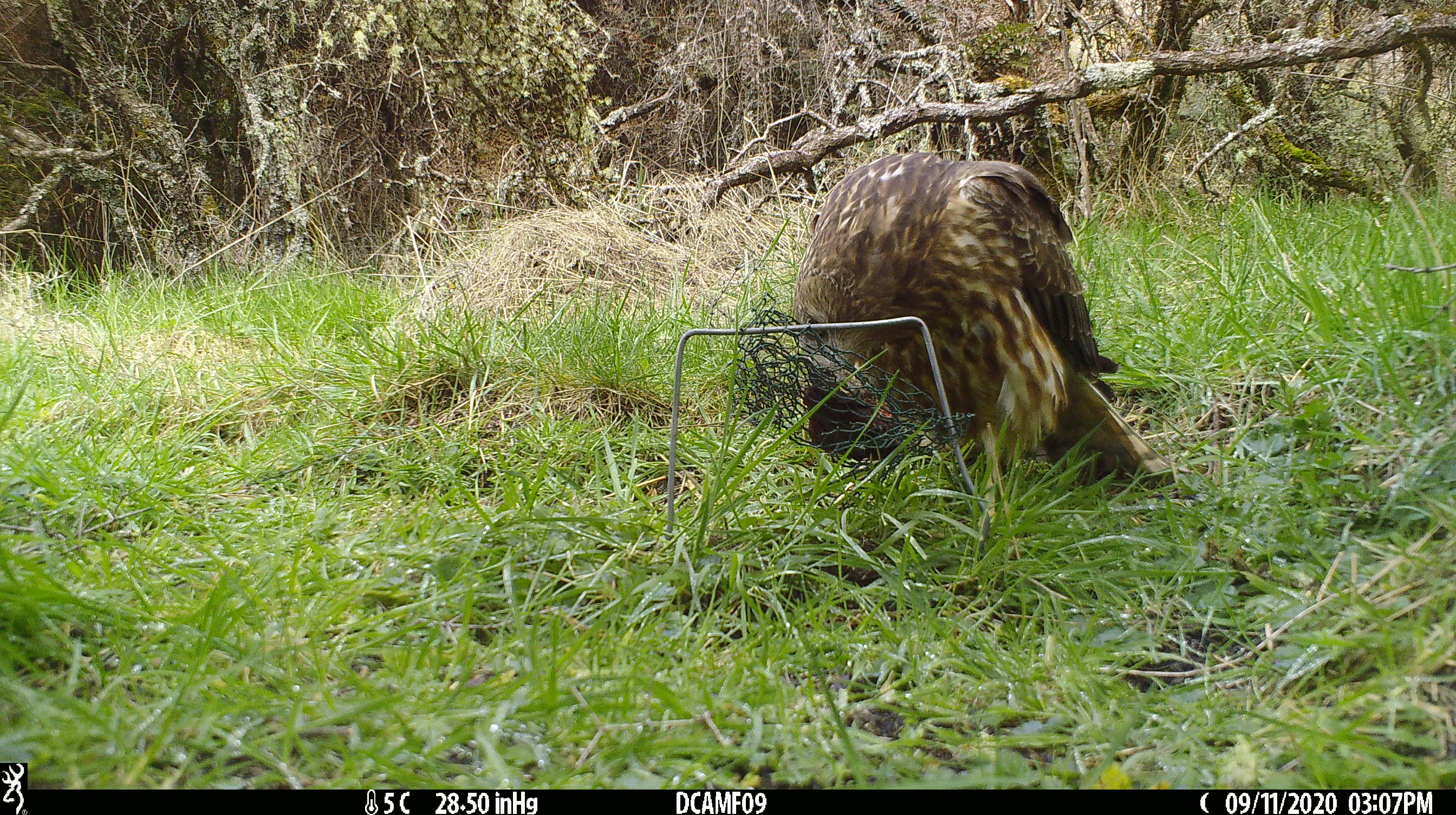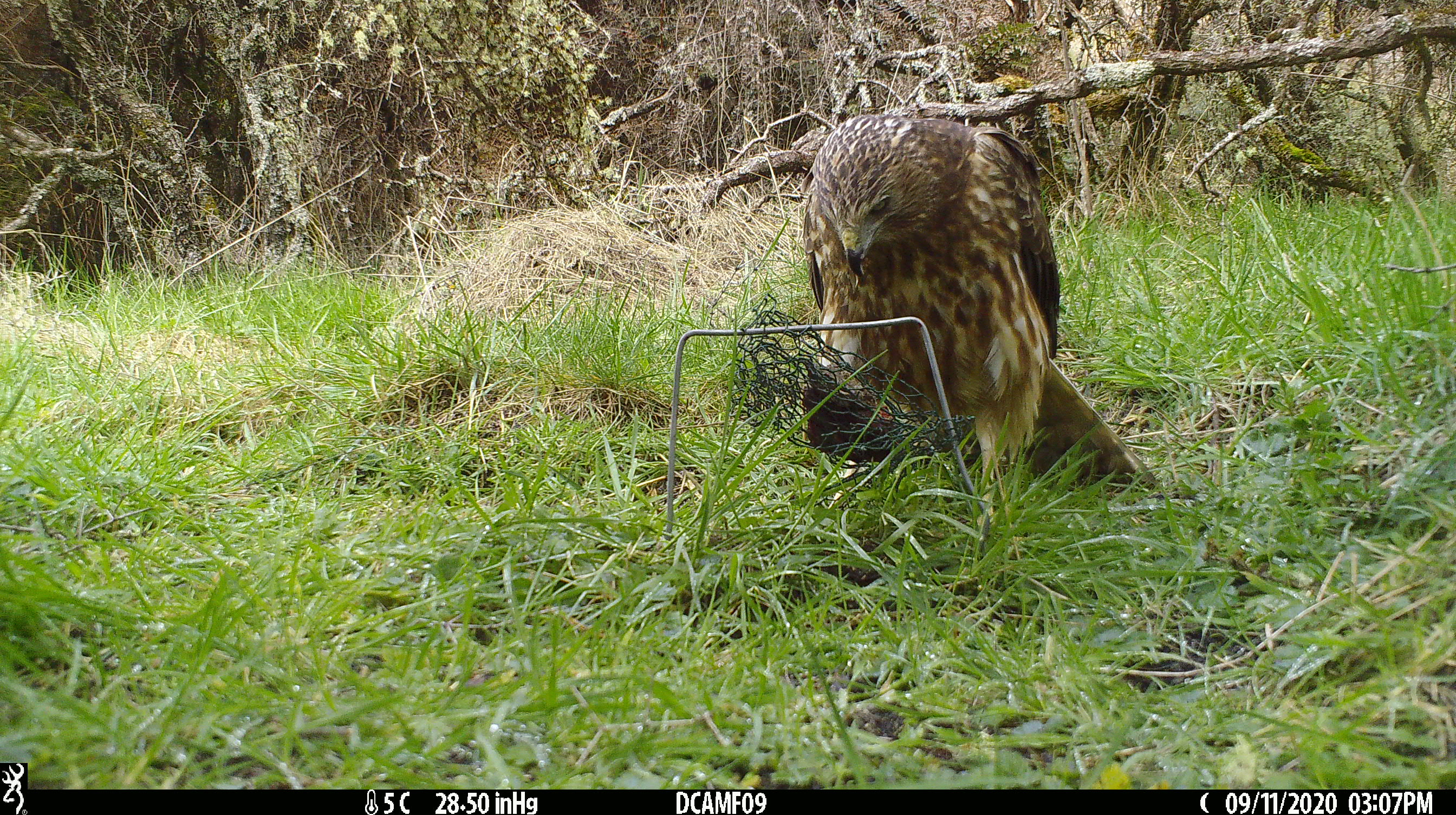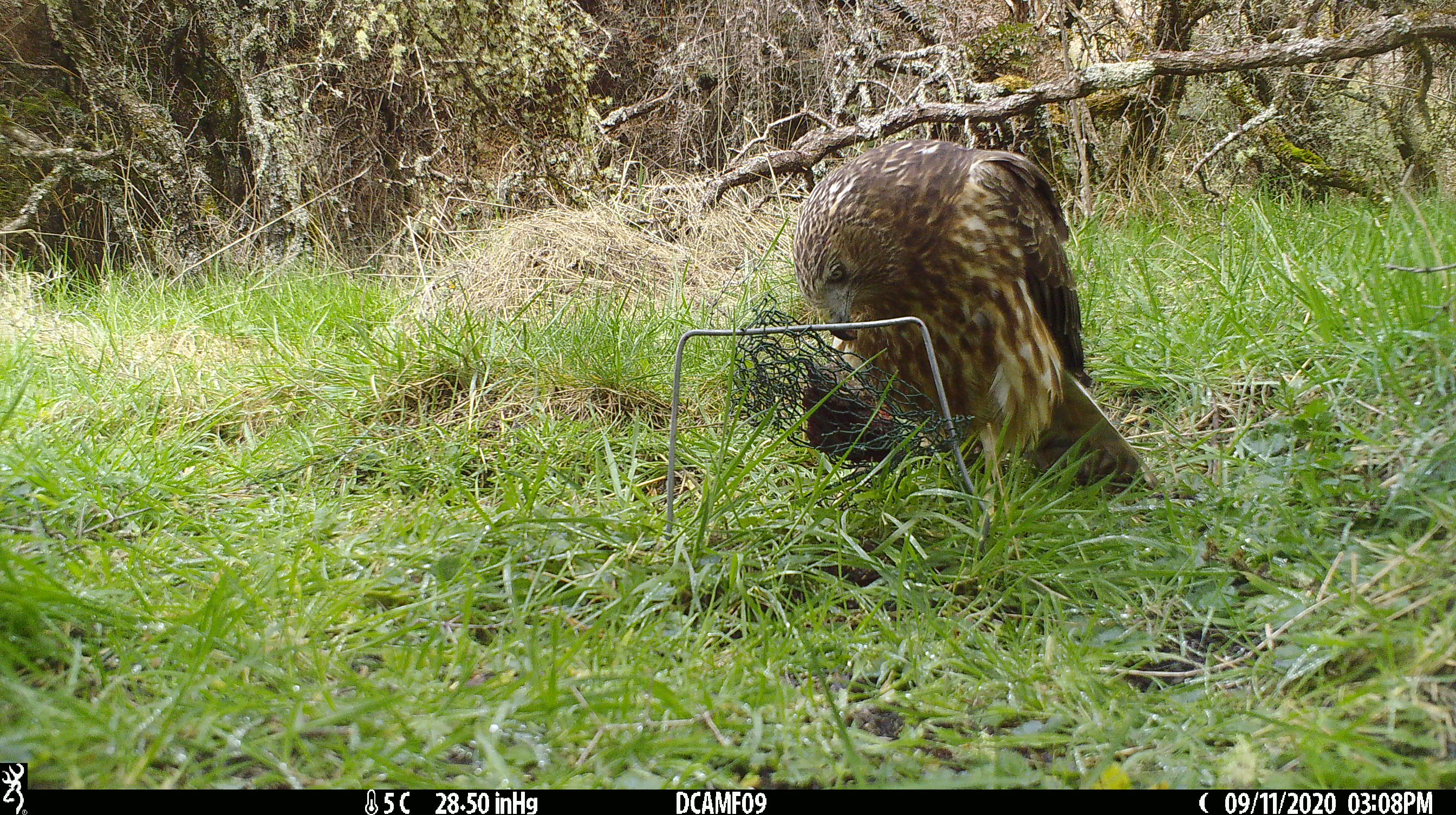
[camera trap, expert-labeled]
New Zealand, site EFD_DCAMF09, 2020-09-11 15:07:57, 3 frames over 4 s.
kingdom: Animalia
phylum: Chordata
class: Aves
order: Accipitriformes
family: Accipitridae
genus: Circus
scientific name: Circus approximans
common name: swamp harrier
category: harrier